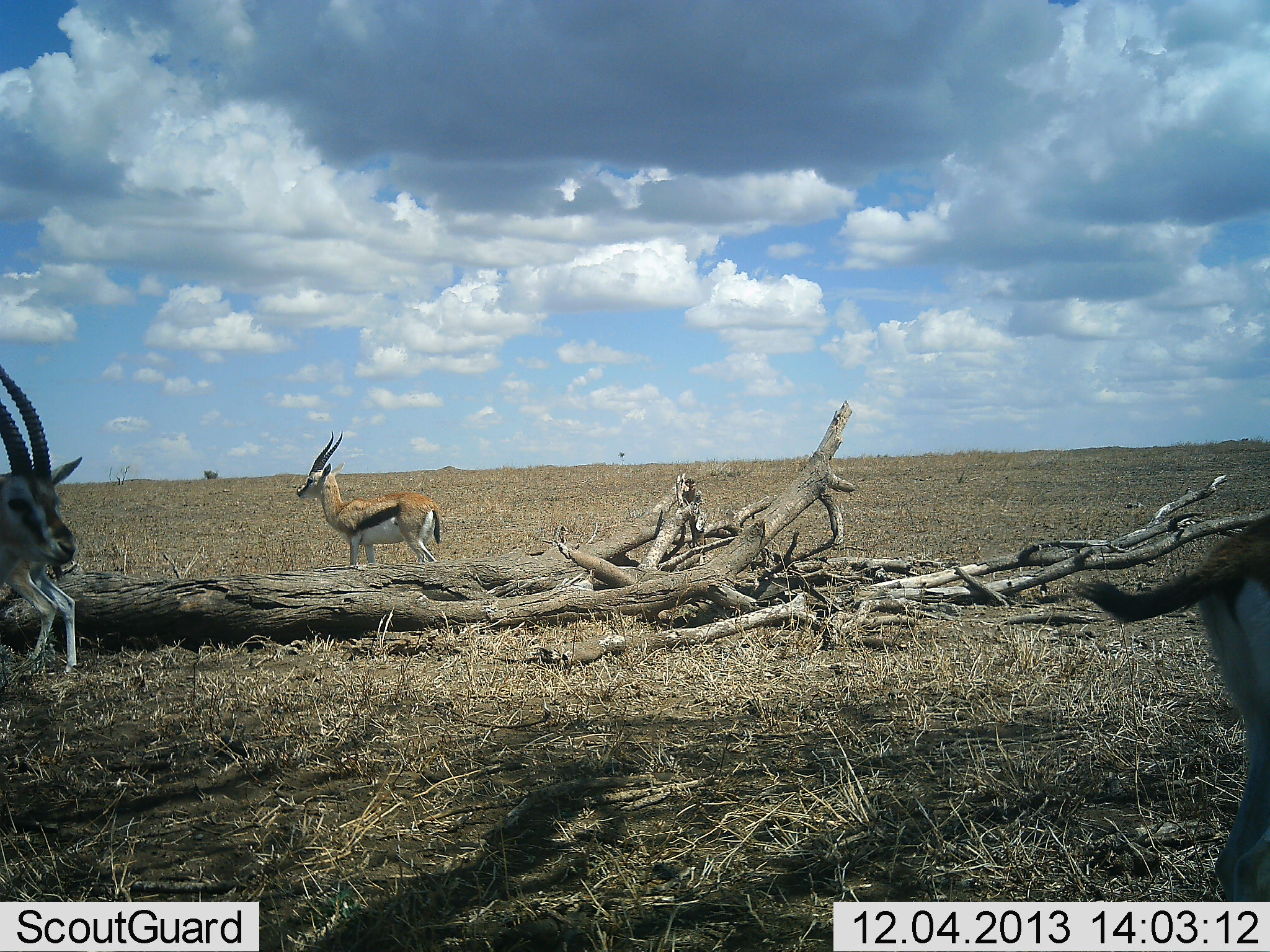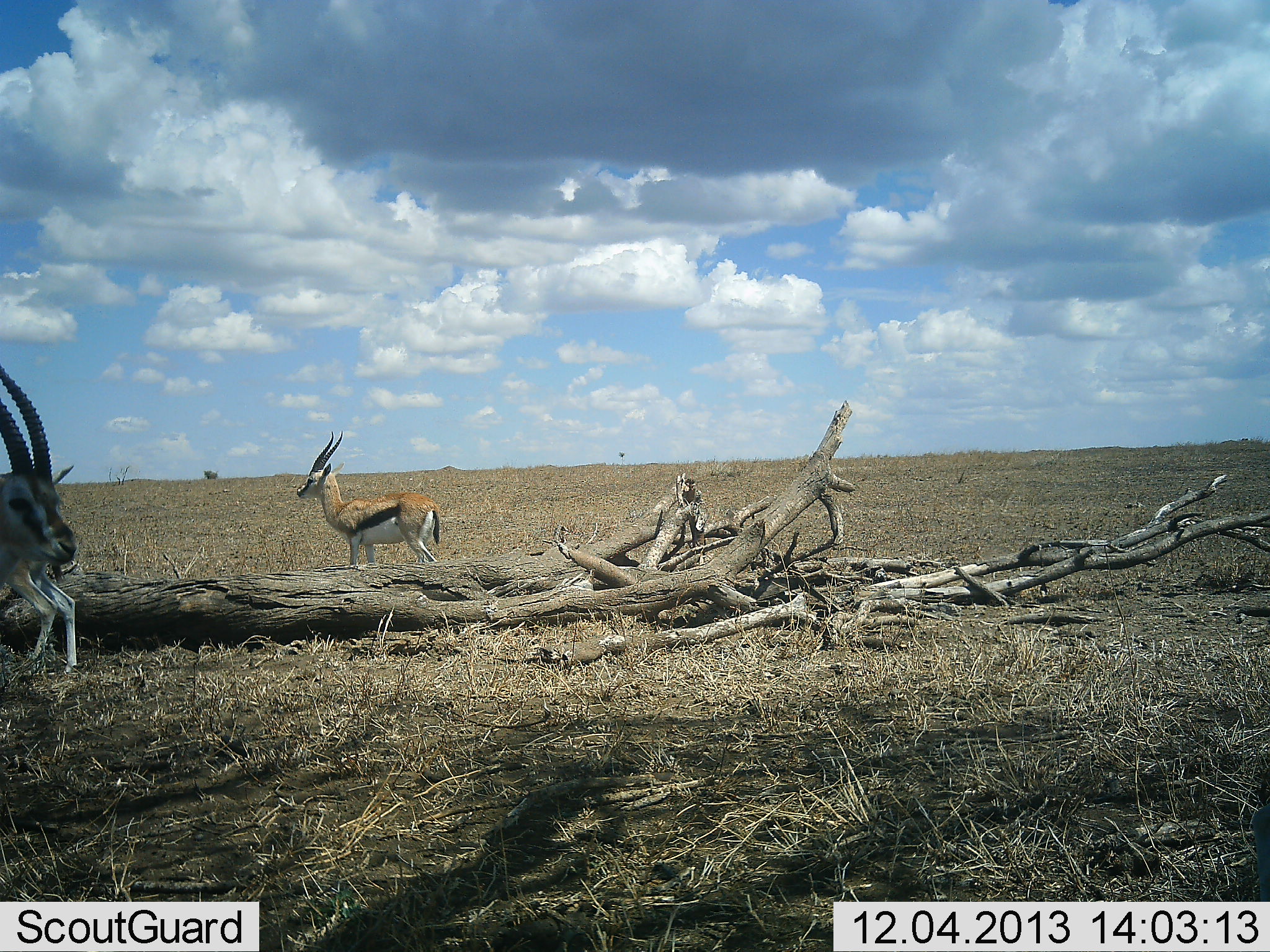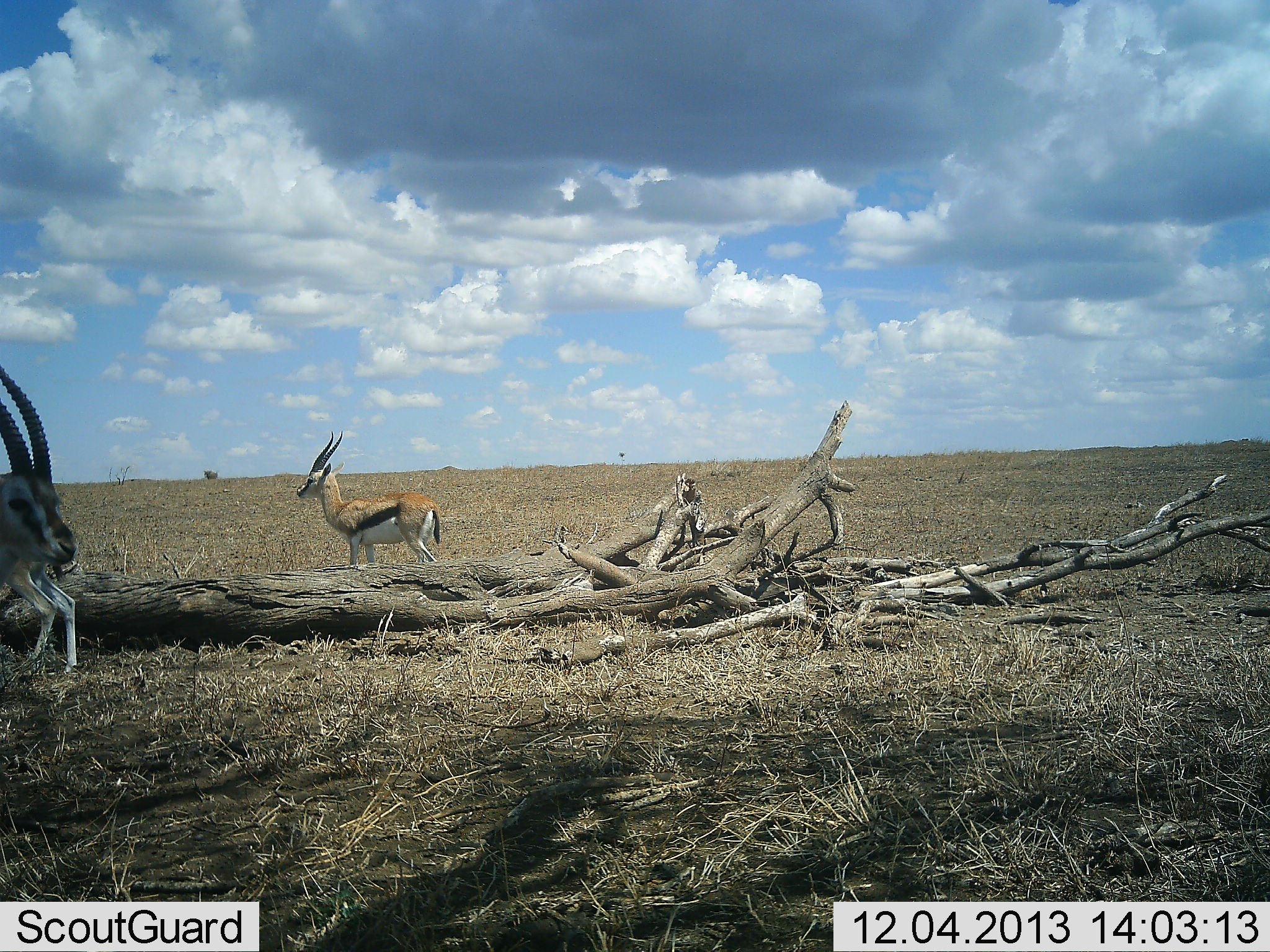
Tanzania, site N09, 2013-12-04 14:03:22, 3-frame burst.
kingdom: Animalia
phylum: Chordata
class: Mammalia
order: Artiodactyla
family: Bovidae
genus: Eudorcas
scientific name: Eudorcas thomsonii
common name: thomson's gazelle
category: gazellethomsons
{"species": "gazellethomsons (thomson's gazelle) (Eudorcas thomsonii)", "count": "4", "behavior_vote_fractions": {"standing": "100%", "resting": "0%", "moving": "60%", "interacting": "0%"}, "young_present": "0%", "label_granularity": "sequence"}